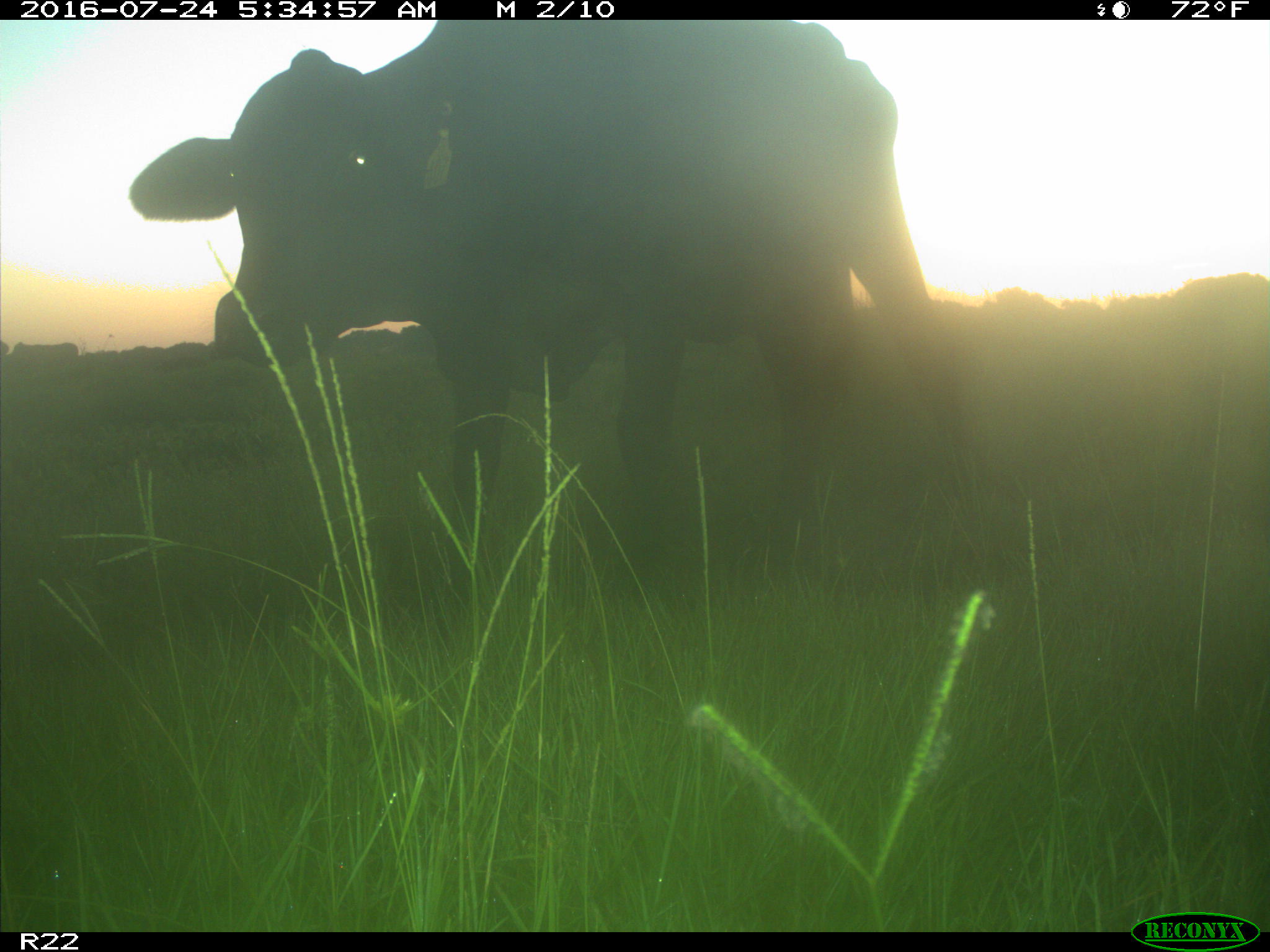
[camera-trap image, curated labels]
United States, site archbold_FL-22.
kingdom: Animalia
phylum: Chordata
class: Mammalia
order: Artiodactyla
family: Bovidae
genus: Bos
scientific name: Bos taurus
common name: domestic cow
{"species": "Bos taurus (domestic cow)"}